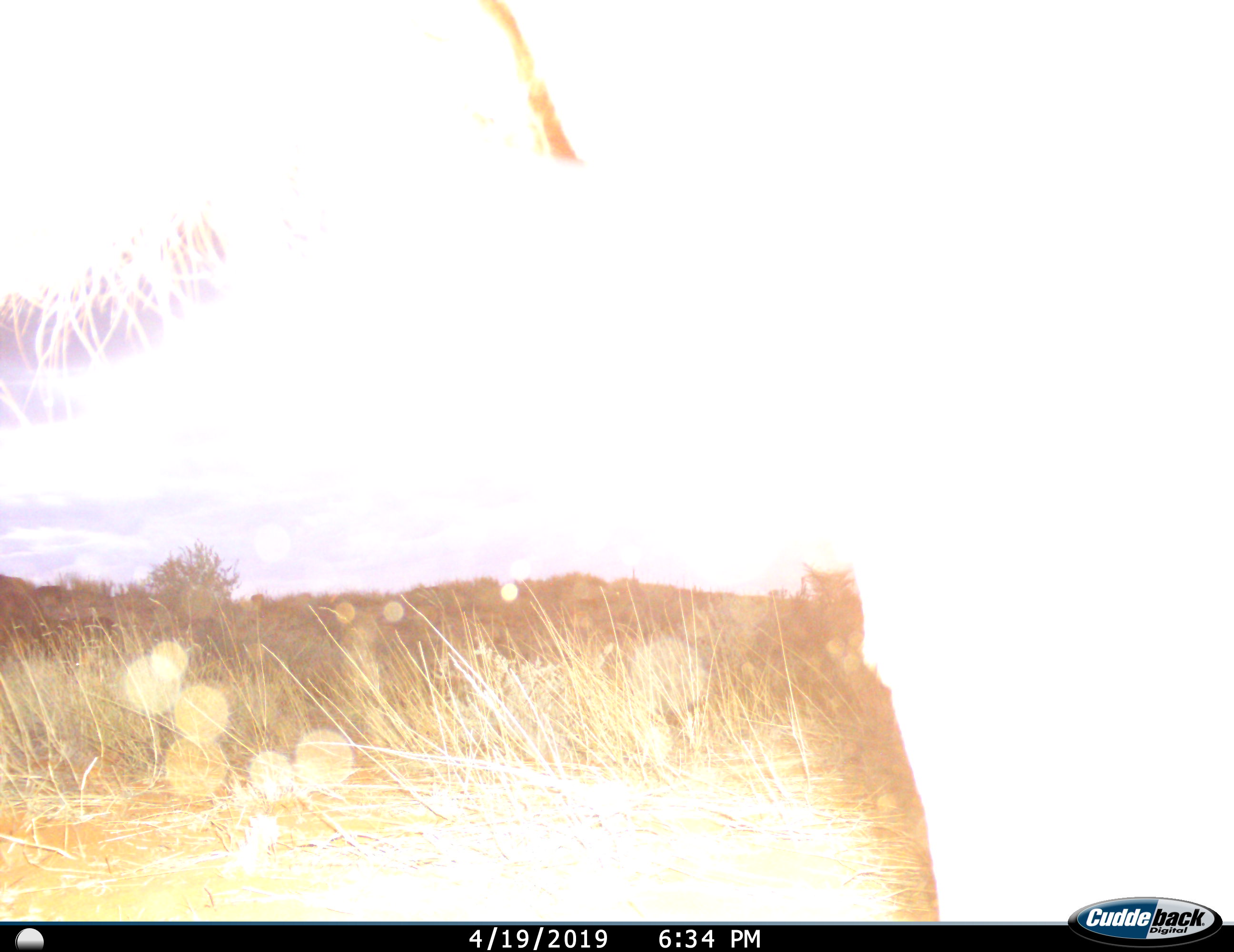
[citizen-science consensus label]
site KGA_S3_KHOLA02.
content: unidentified animal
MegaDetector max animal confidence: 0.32